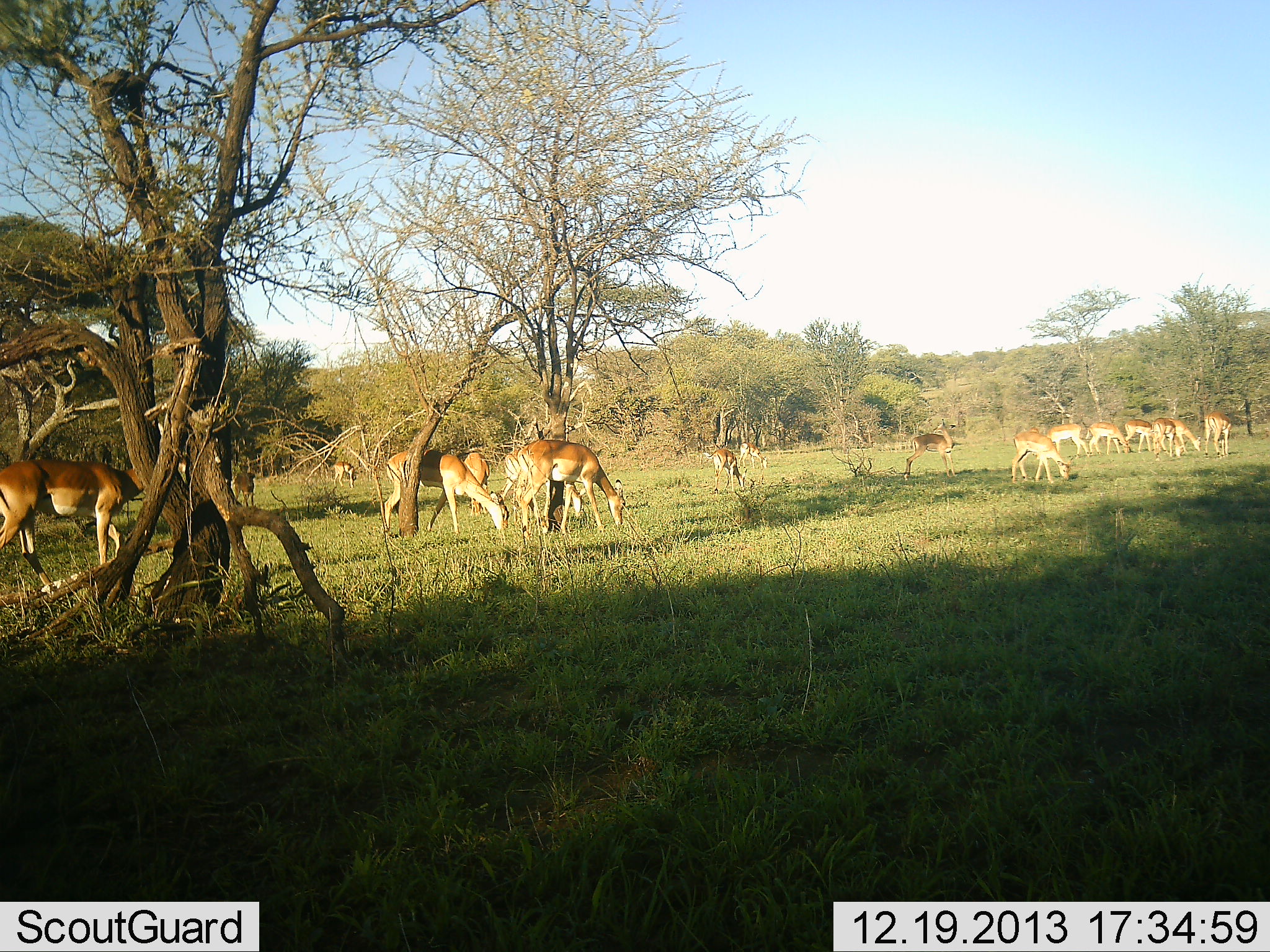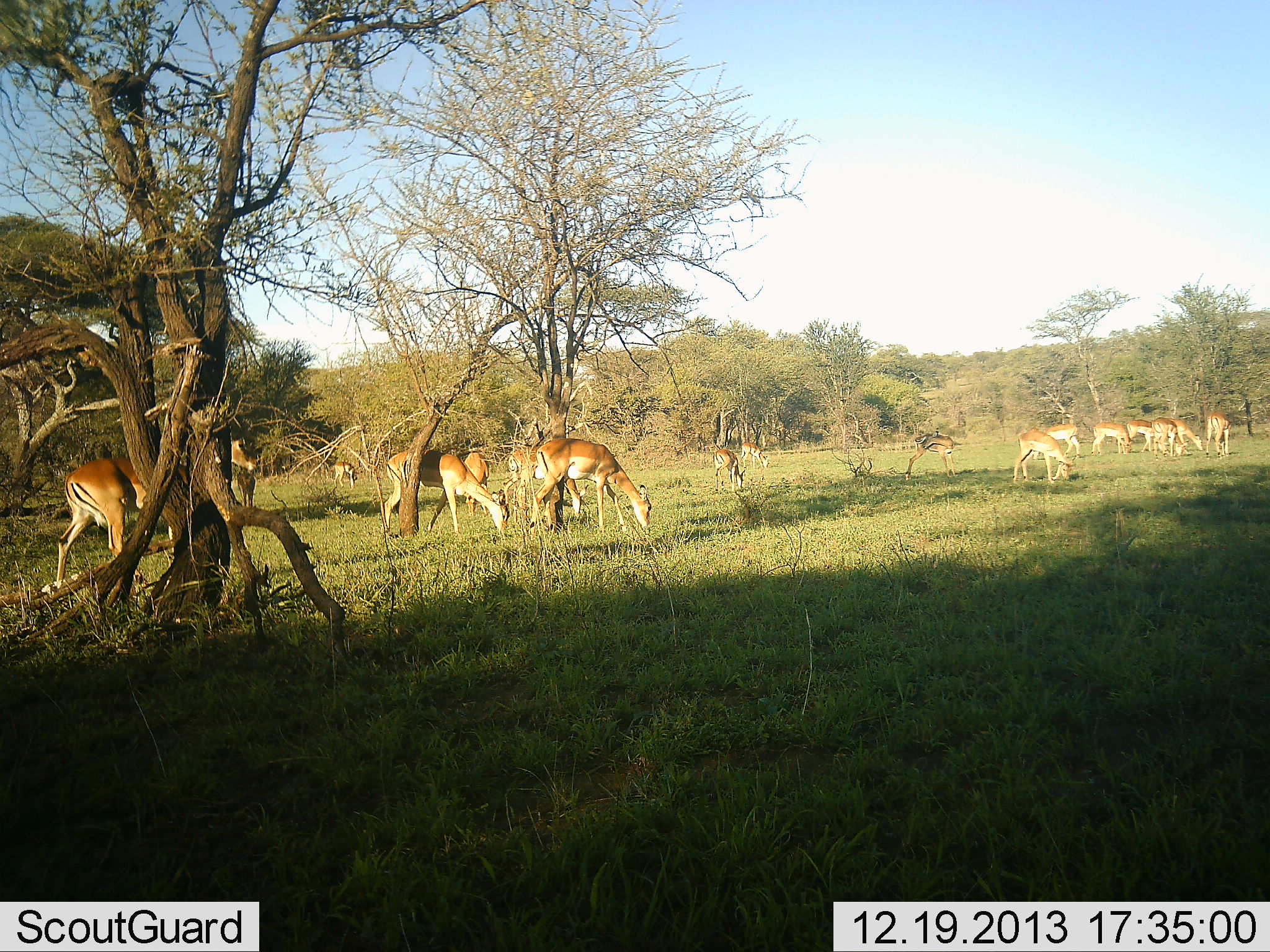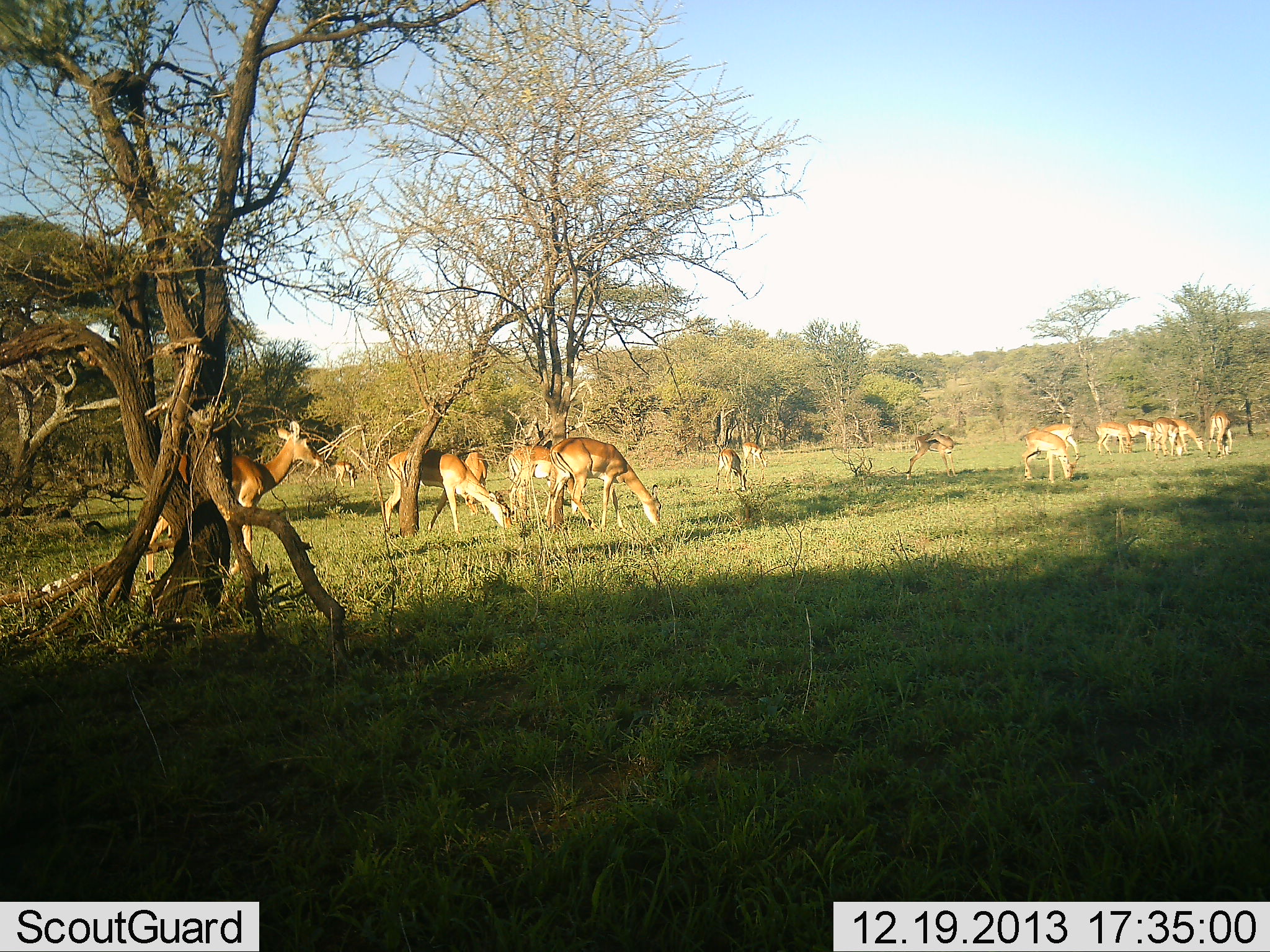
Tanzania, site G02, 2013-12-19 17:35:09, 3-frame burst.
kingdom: Animalia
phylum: Chordata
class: Mammalia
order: Artiodactyla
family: Bovidae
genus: Aepyceros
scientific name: Aepyceros melampus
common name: impala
Impala (Aepyceros melampus), count 11-50. Behavior (volunteer vote fractions): standing 40%, resting 0%, moving 60%, interacting 0%. Young present (vote fraction): 0%. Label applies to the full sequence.